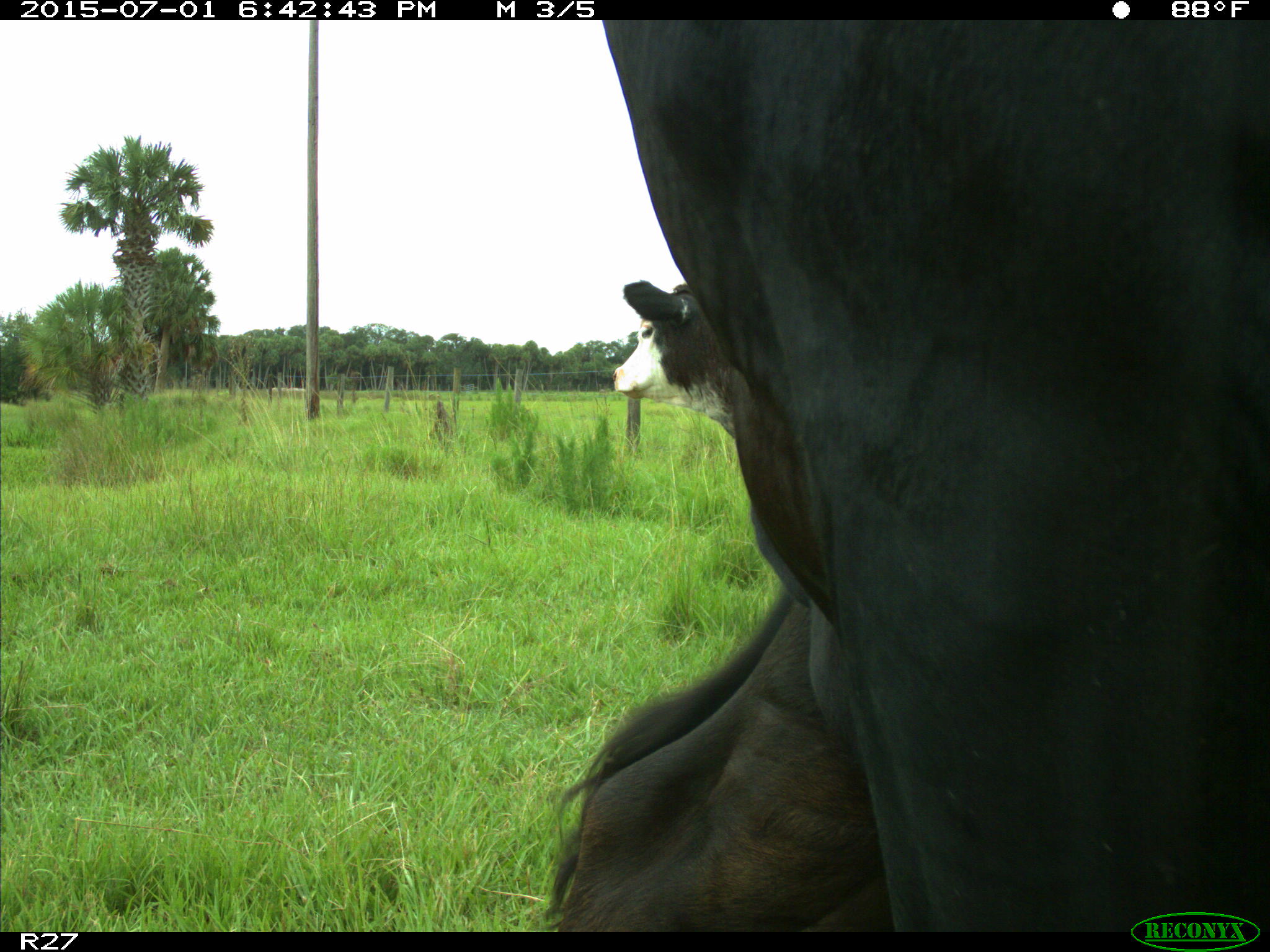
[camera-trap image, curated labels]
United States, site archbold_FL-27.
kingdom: Animalia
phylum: Chordata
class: Mammalia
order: Artiodactyla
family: Bovidae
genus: Bos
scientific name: Bos taurus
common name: domestic cow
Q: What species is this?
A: Bos taurus (domestic cow).